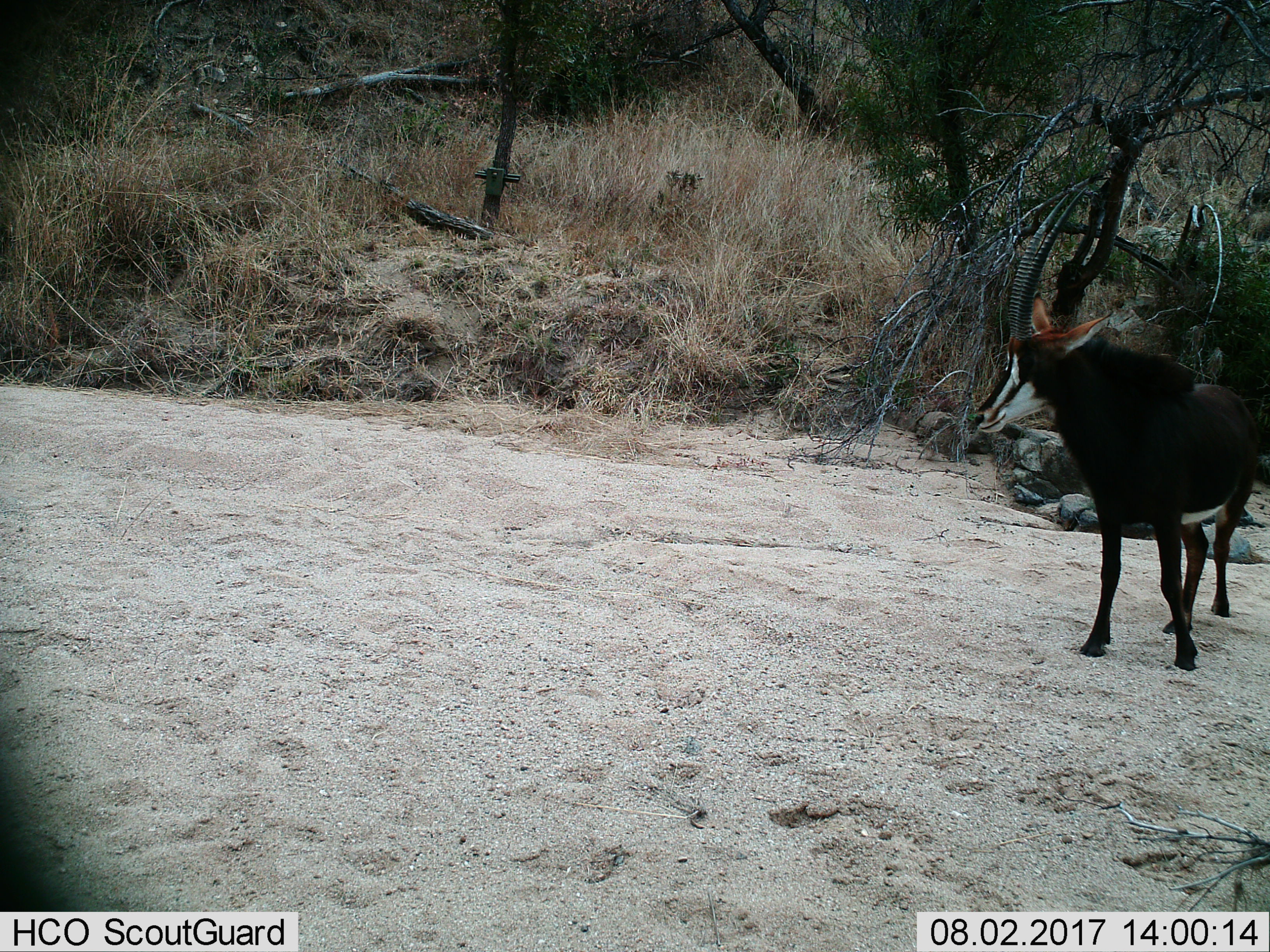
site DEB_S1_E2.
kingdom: Animalia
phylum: Chordata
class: Mammalia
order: Artiodactyla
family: Bovidae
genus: Hippotragus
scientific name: Hippotragus niger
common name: sable antelope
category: sable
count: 1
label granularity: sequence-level